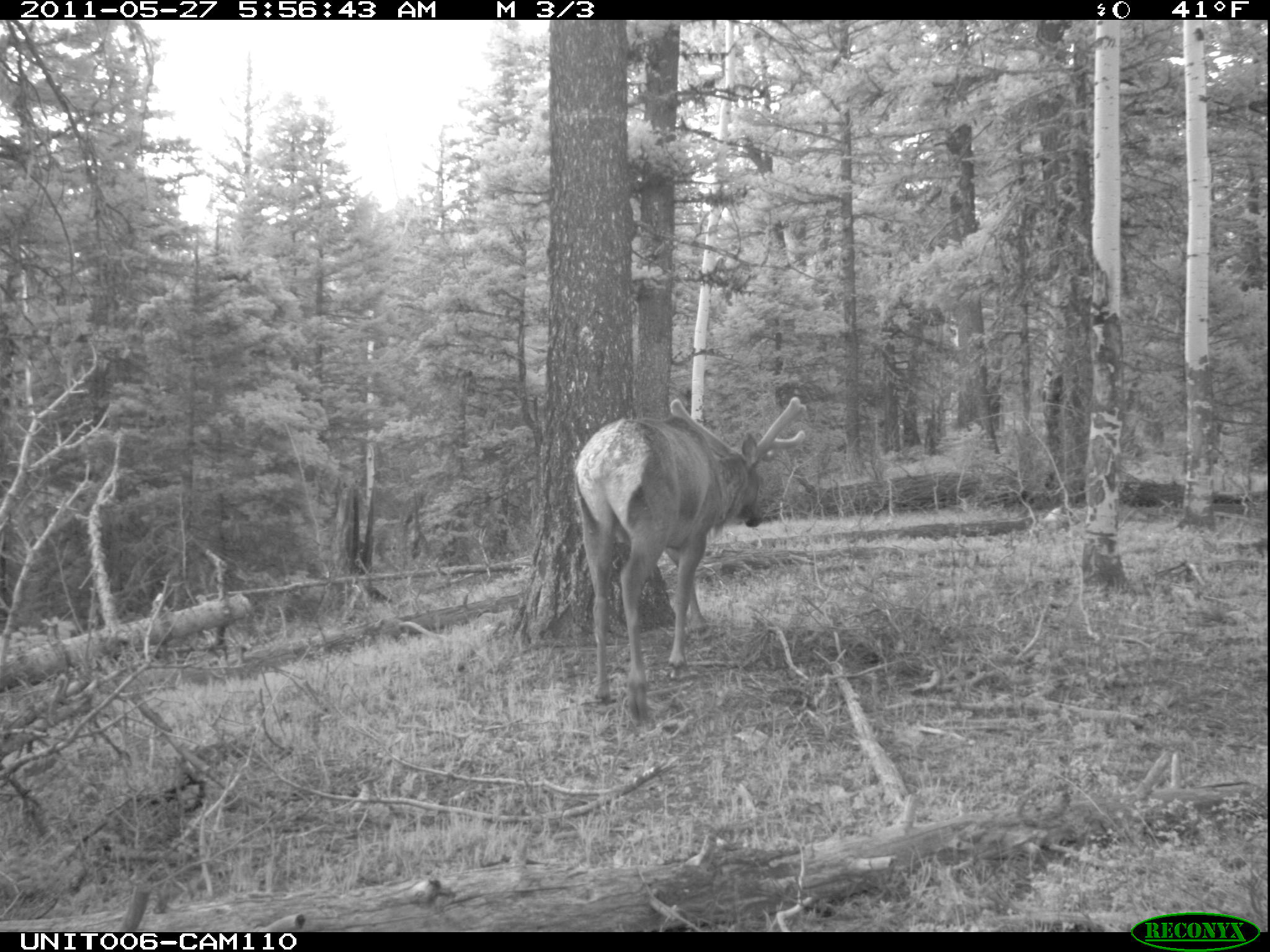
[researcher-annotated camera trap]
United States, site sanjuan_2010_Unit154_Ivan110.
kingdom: Animalia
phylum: Chordata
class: Mammalia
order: Artiodactyla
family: Cervidae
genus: Cervus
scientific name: Cervus elaphus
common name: red deer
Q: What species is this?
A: Cervus elaphus (red deer).